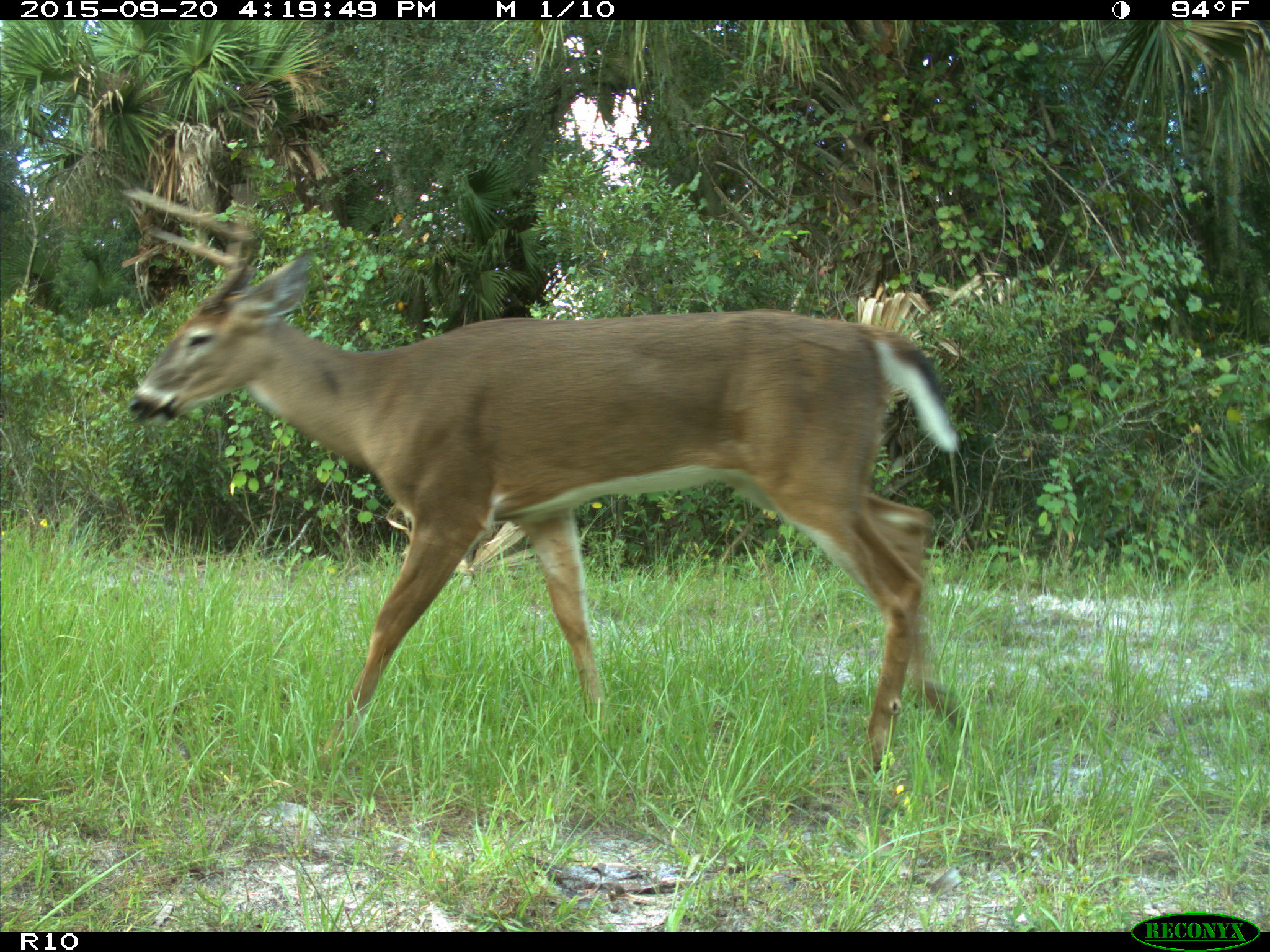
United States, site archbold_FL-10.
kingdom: Animalia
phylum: Chordata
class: Mammalia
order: Artiodactyla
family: Cervidae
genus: Odocoileus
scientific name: Odocoileus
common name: deer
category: unidentified deer